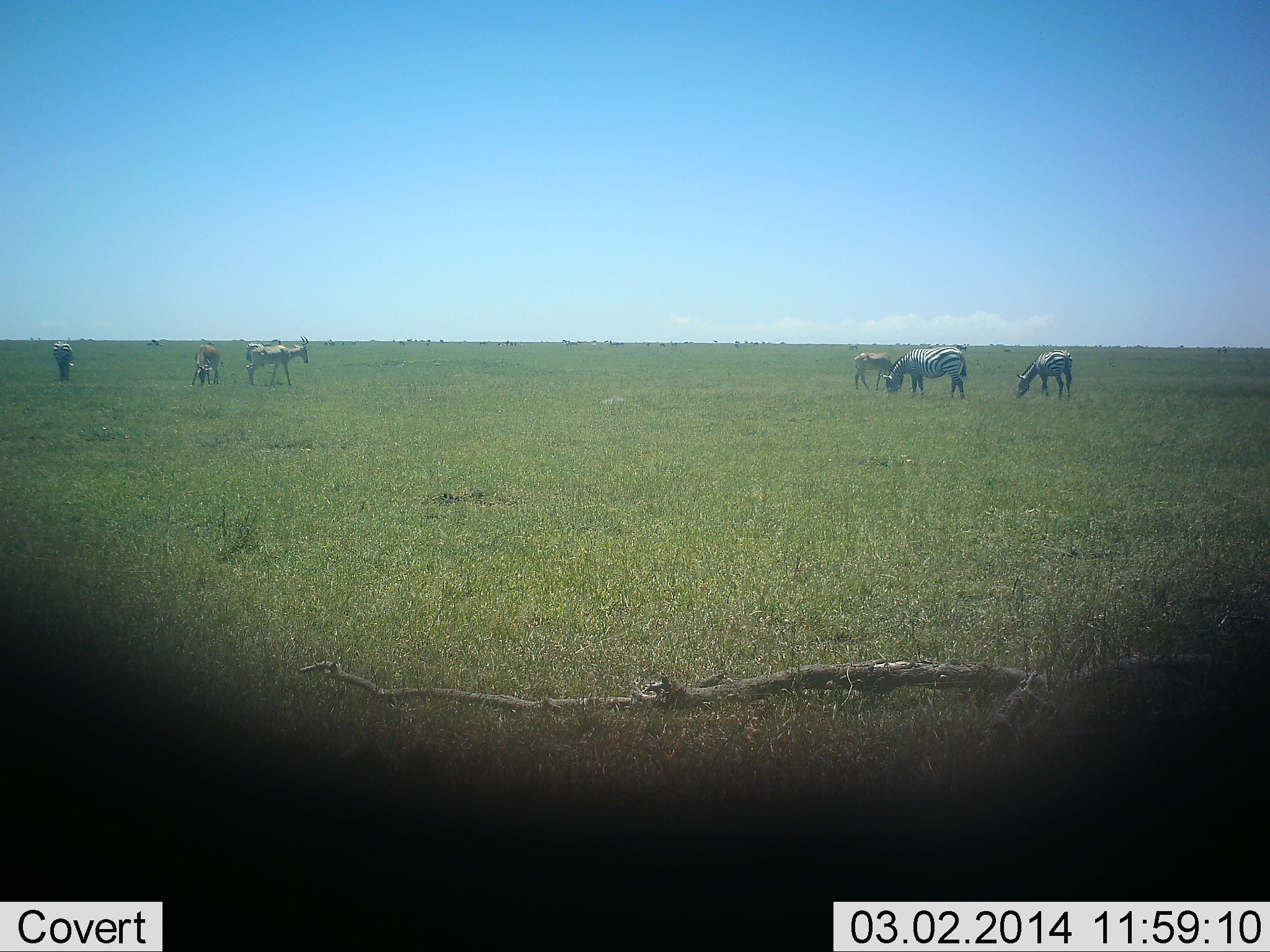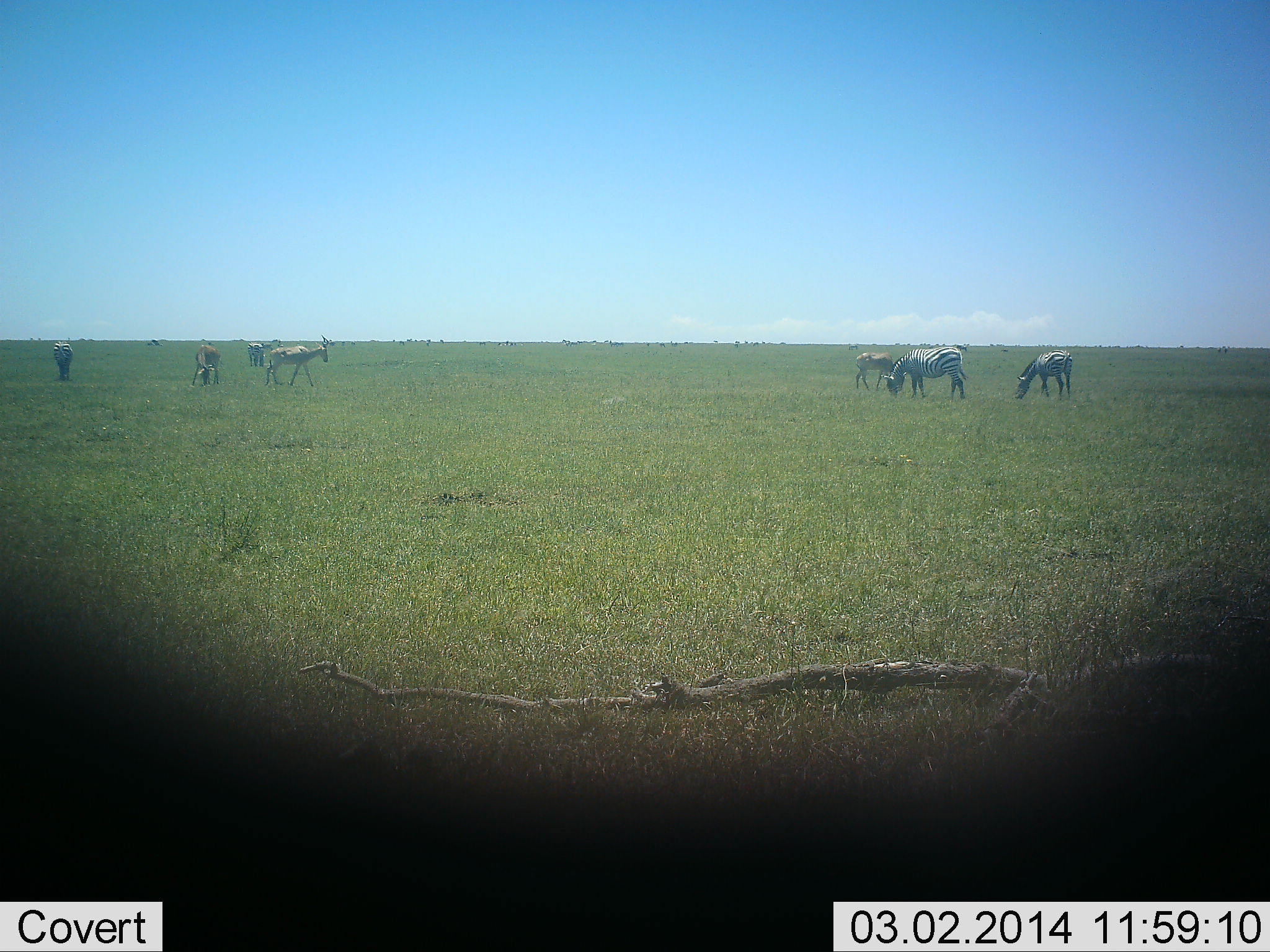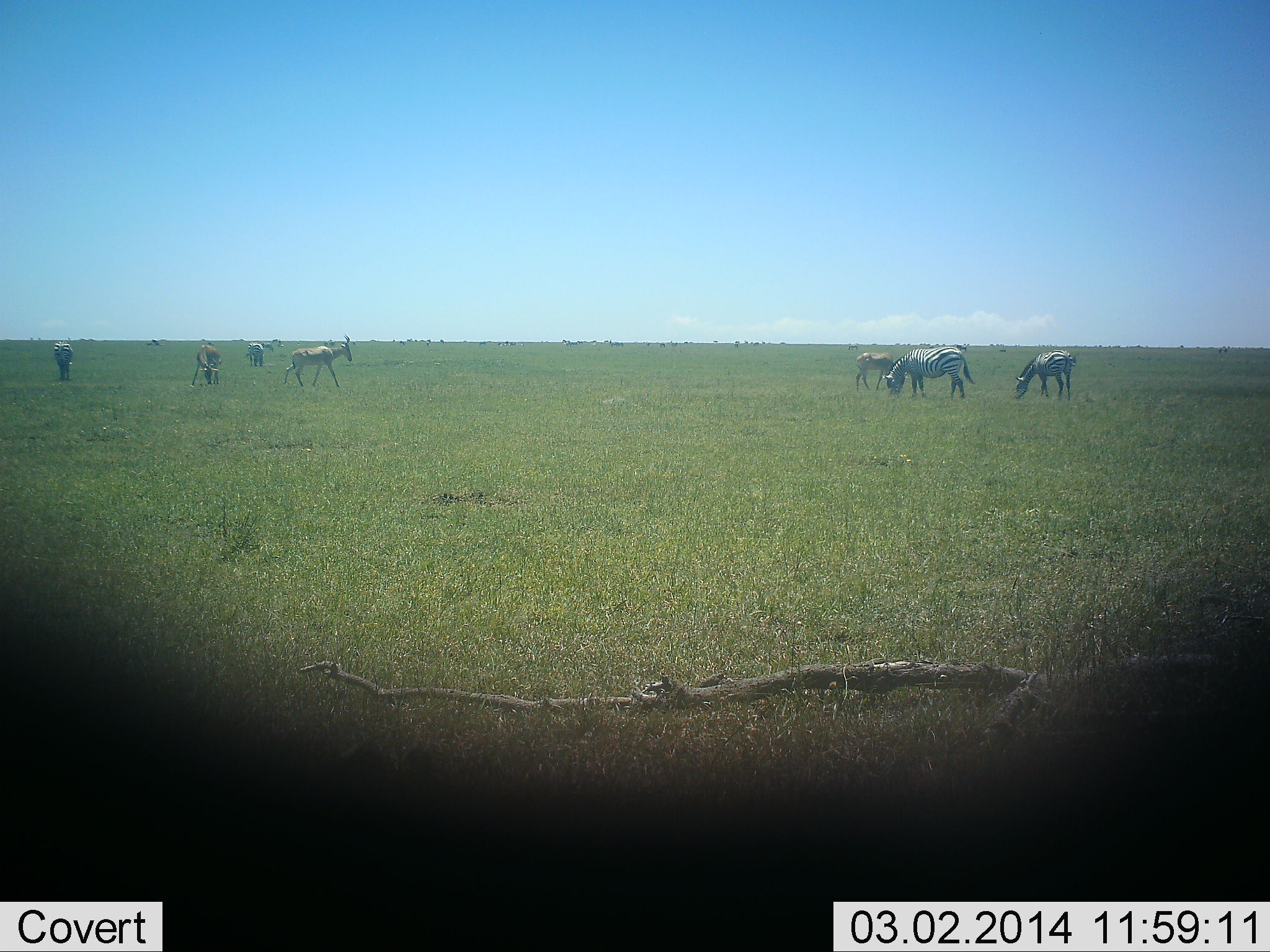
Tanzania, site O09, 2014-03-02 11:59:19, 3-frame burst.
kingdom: Animalia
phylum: Chordata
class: Mammalia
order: Artiodactyla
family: Bovidae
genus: Alcelaphus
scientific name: Alcelaphus buselaphus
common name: hartebeest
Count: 3.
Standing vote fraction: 10%.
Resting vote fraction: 0%.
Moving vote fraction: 70%.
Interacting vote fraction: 0%.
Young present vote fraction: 0%.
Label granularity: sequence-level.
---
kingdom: Animalia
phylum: Chordata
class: Mammalia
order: Perissodactyla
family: Equidae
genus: Equus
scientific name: Equus quagga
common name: plains zebra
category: zebra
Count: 3.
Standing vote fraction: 18%.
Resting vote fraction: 0%.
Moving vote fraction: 0%.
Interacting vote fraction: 0%.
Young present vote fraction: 0%.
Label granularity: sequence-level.